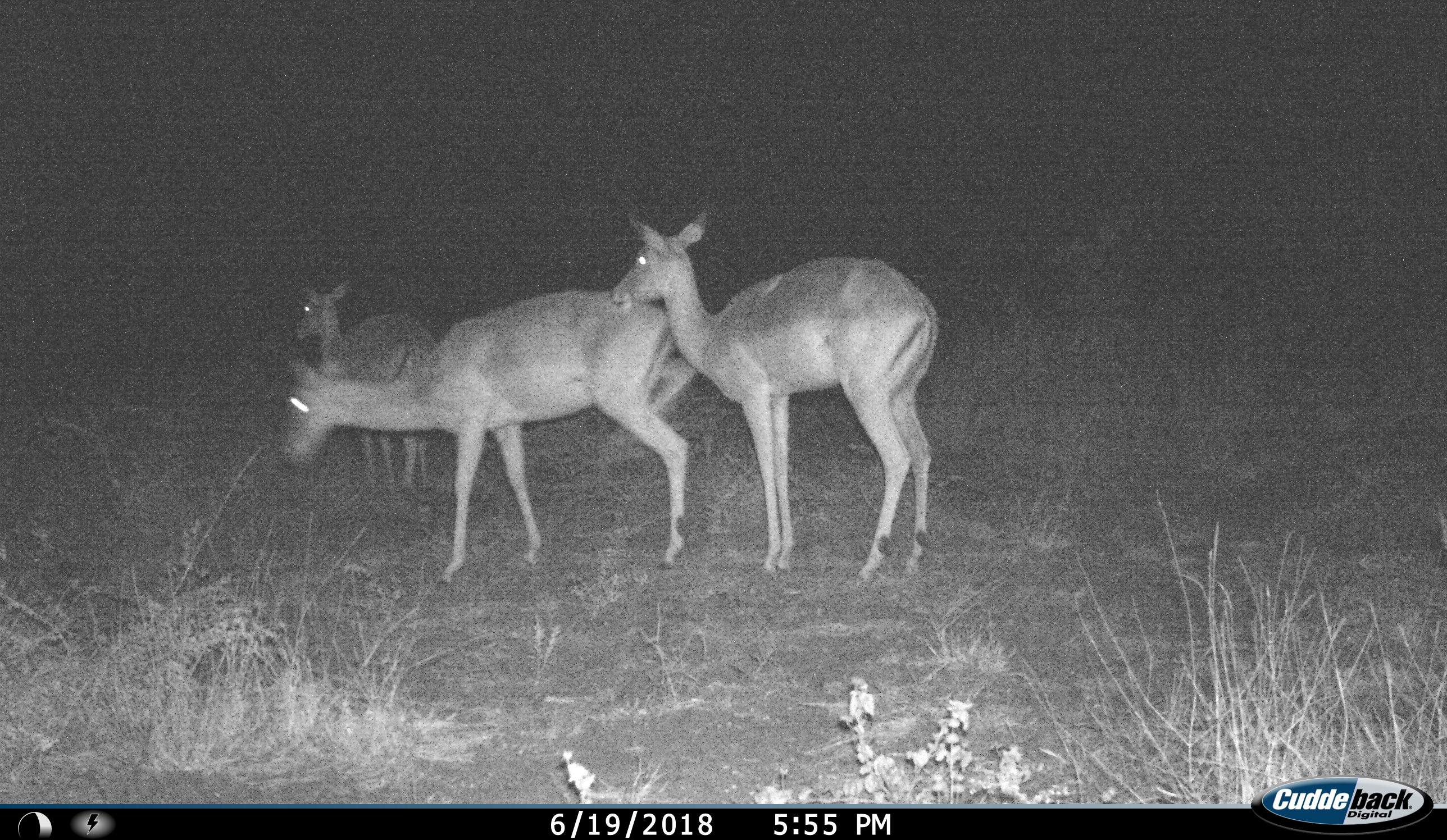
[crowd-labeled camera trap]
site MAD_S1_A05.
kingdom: Animalia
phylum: Chordata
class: Mammalia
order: Artiodactyla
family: Bovidae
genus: Aepyceros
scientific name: Aepyceros melampus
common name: impala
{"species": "impala (Aepyceros melampus)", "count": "3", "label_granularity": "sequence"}